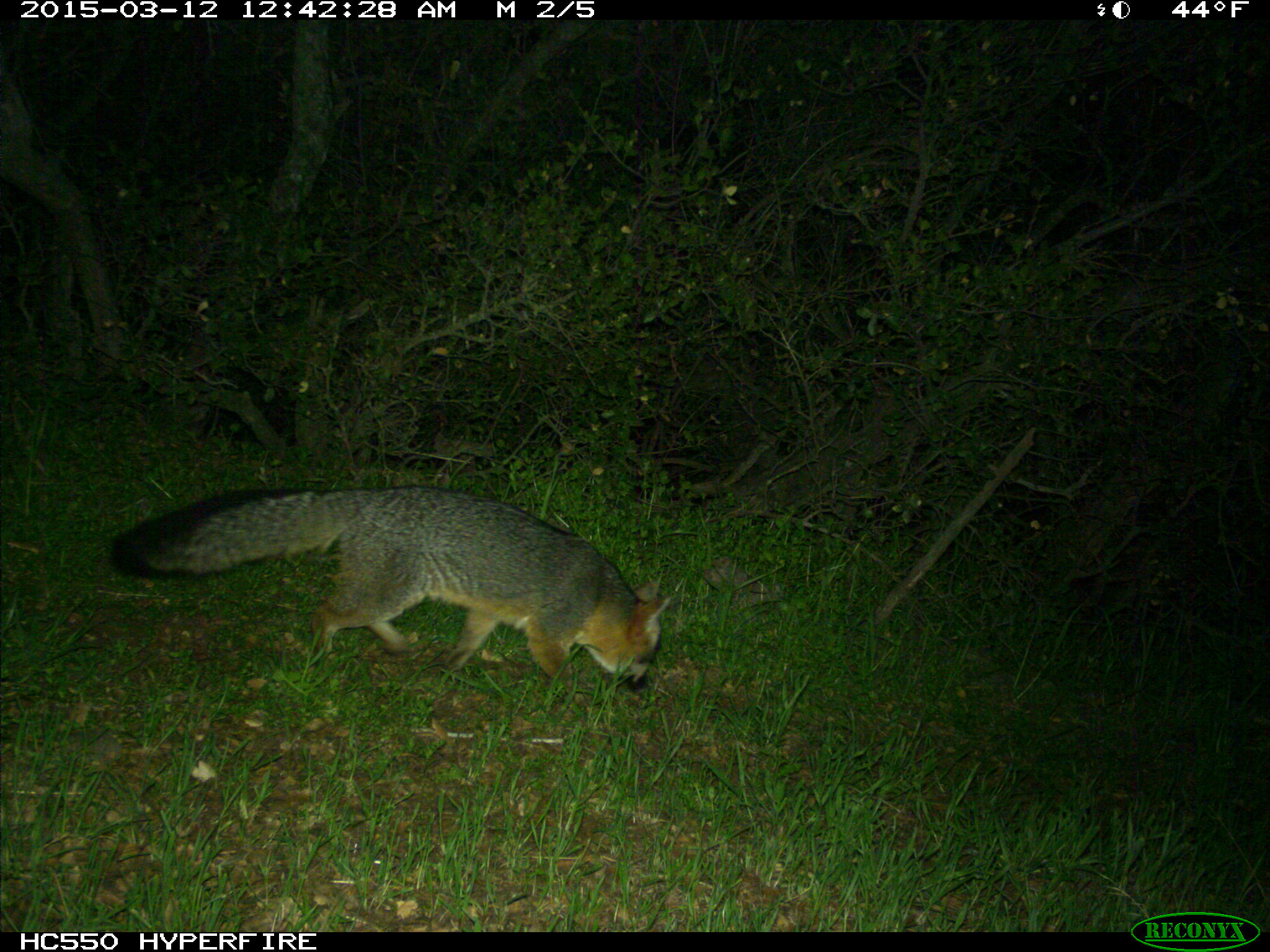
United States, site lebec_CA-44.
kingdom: Animalia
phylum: Chordata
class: Mammalia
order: Carnivora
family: Canidae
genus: Urocyon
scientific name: Urocyon cinereoargenteus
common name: gray fox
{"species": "Urocyon cinereoargenteus (gray fox)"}